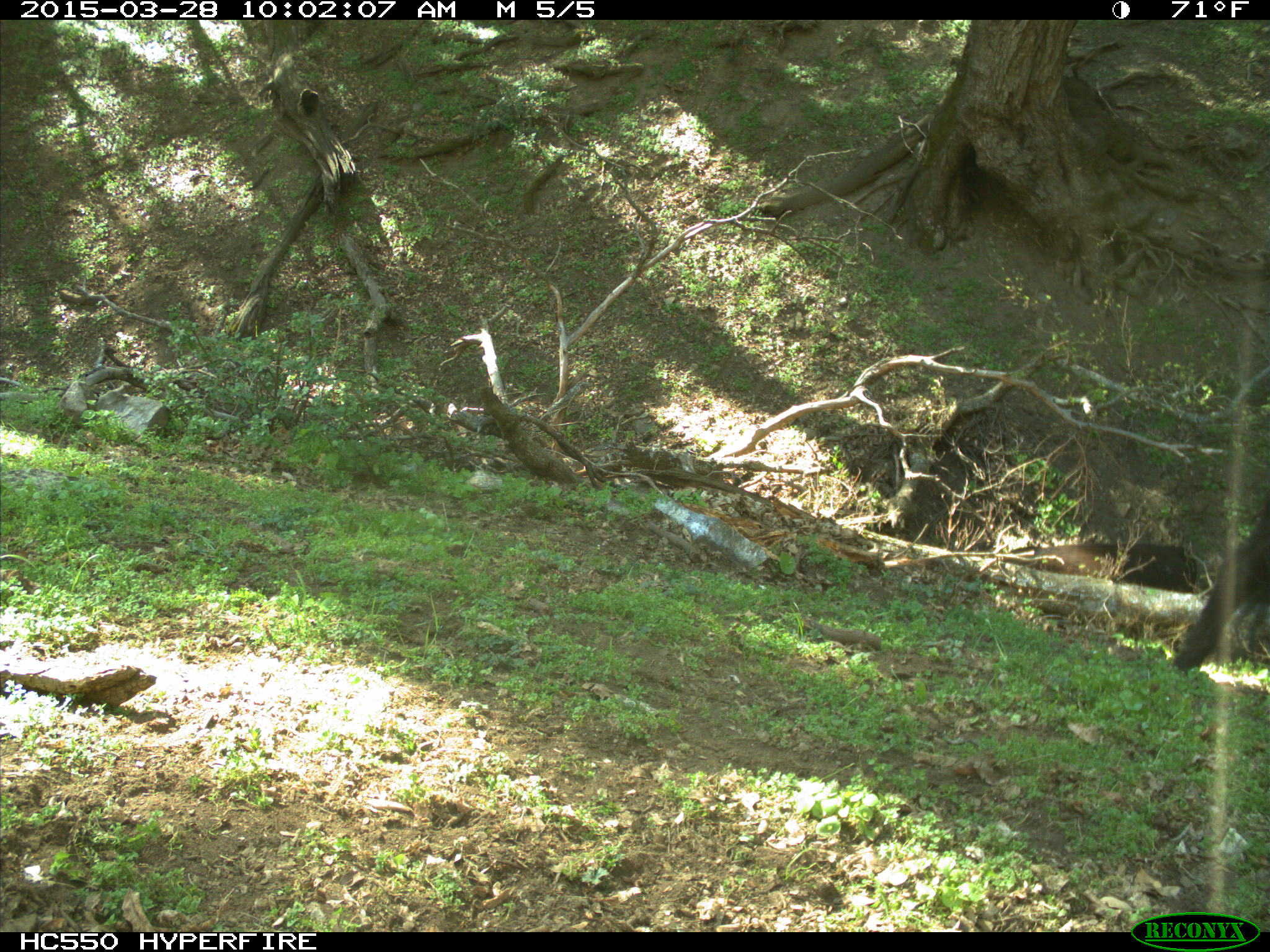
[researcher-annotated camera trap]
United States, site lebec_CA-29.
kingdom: Animalia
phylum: Chordata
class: Mammalia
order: Artiodactyla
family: Bovidae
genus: Bos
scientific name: Bos taurus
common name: domestic cow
Bos taurus (domestic cow).